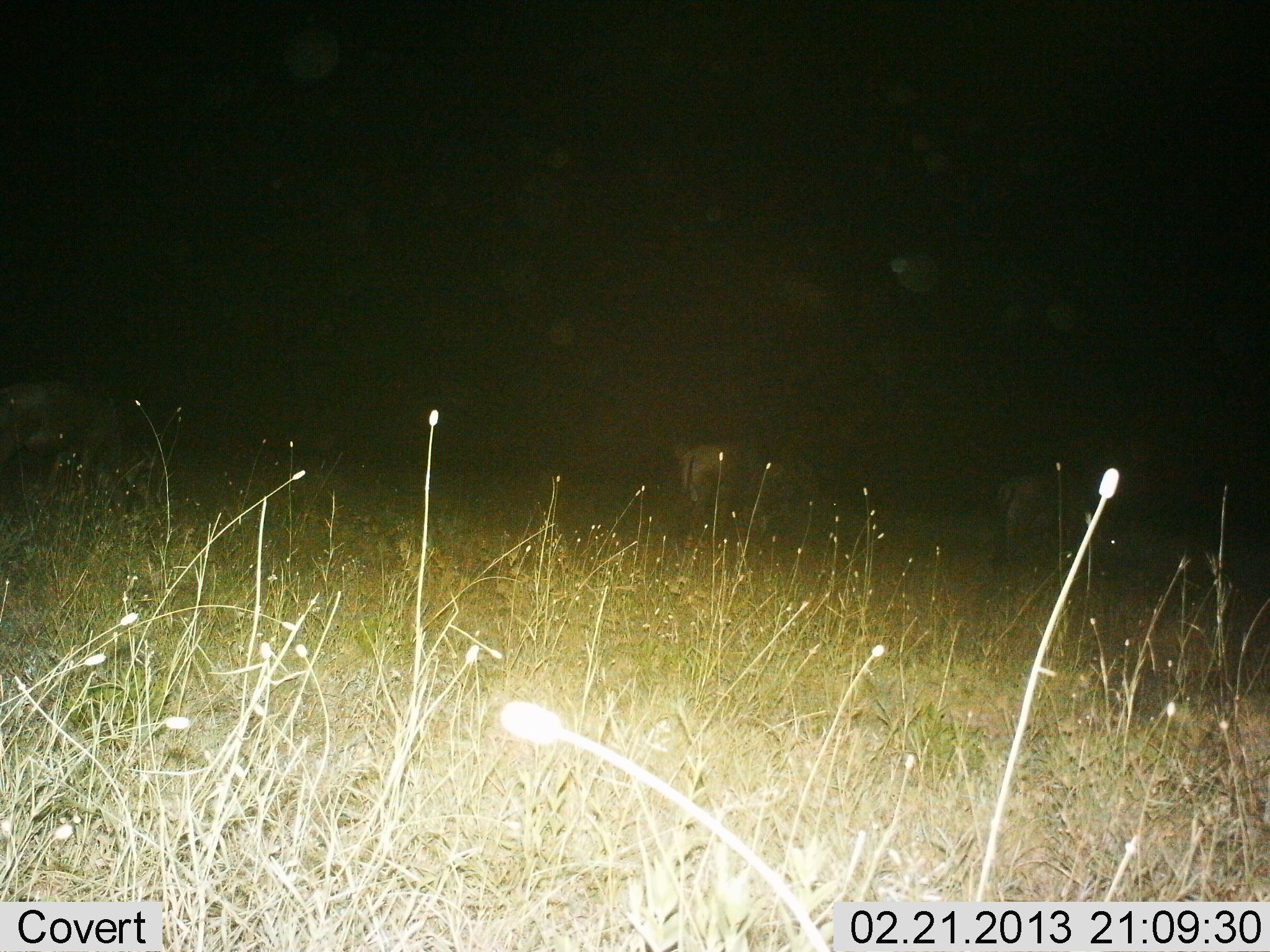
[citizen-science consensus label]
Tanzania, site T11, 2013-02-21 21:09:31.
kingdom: Animalia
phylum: Chordata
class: Mammalia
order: Artiodactyla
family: Bovidae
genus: Connochaetes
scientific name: Connochaetes taurinus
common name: blue wildebeest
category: wildebeest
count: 3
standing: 57%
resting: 0%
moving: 29%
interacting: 0%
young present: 0%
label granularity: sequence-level